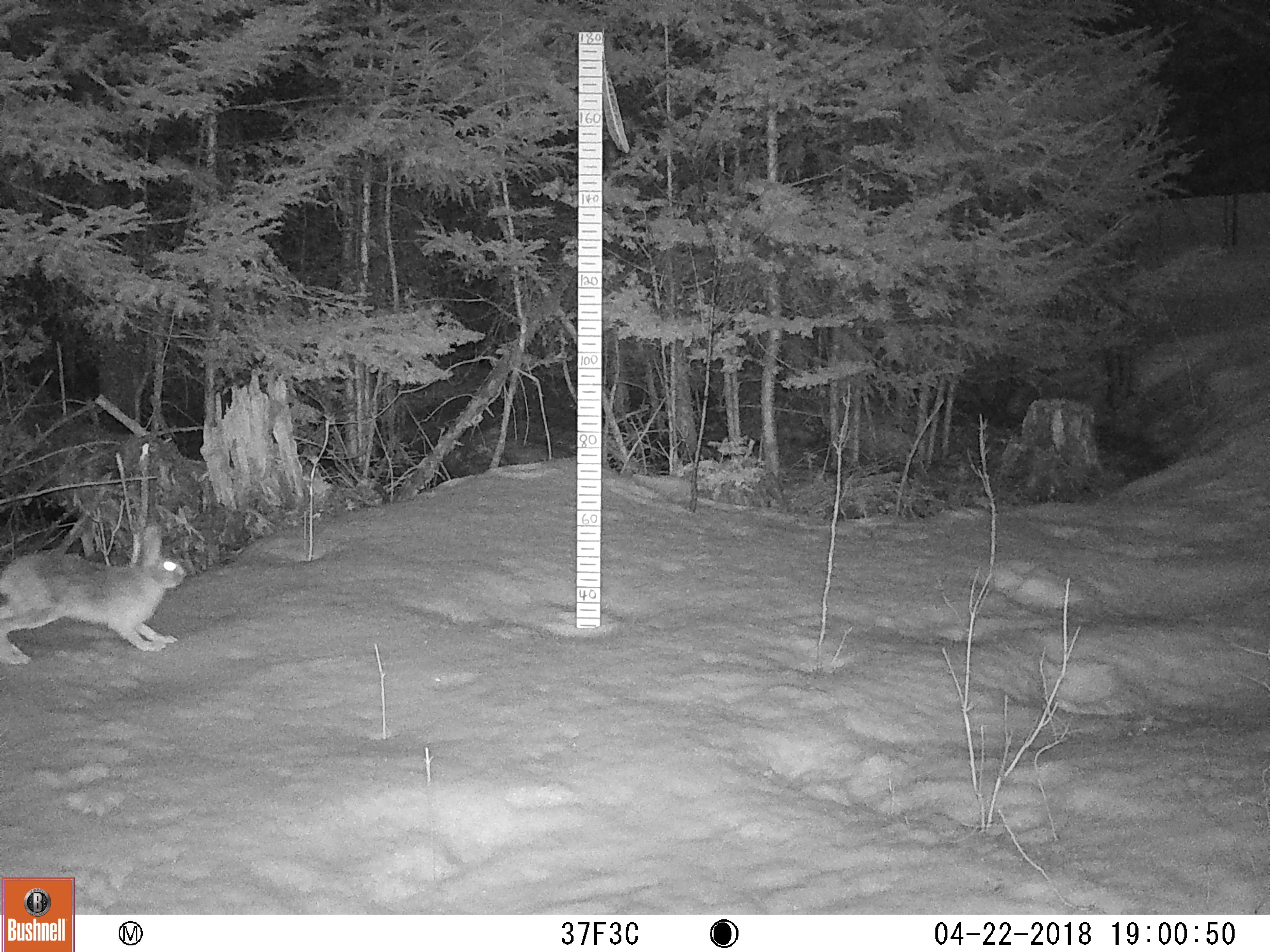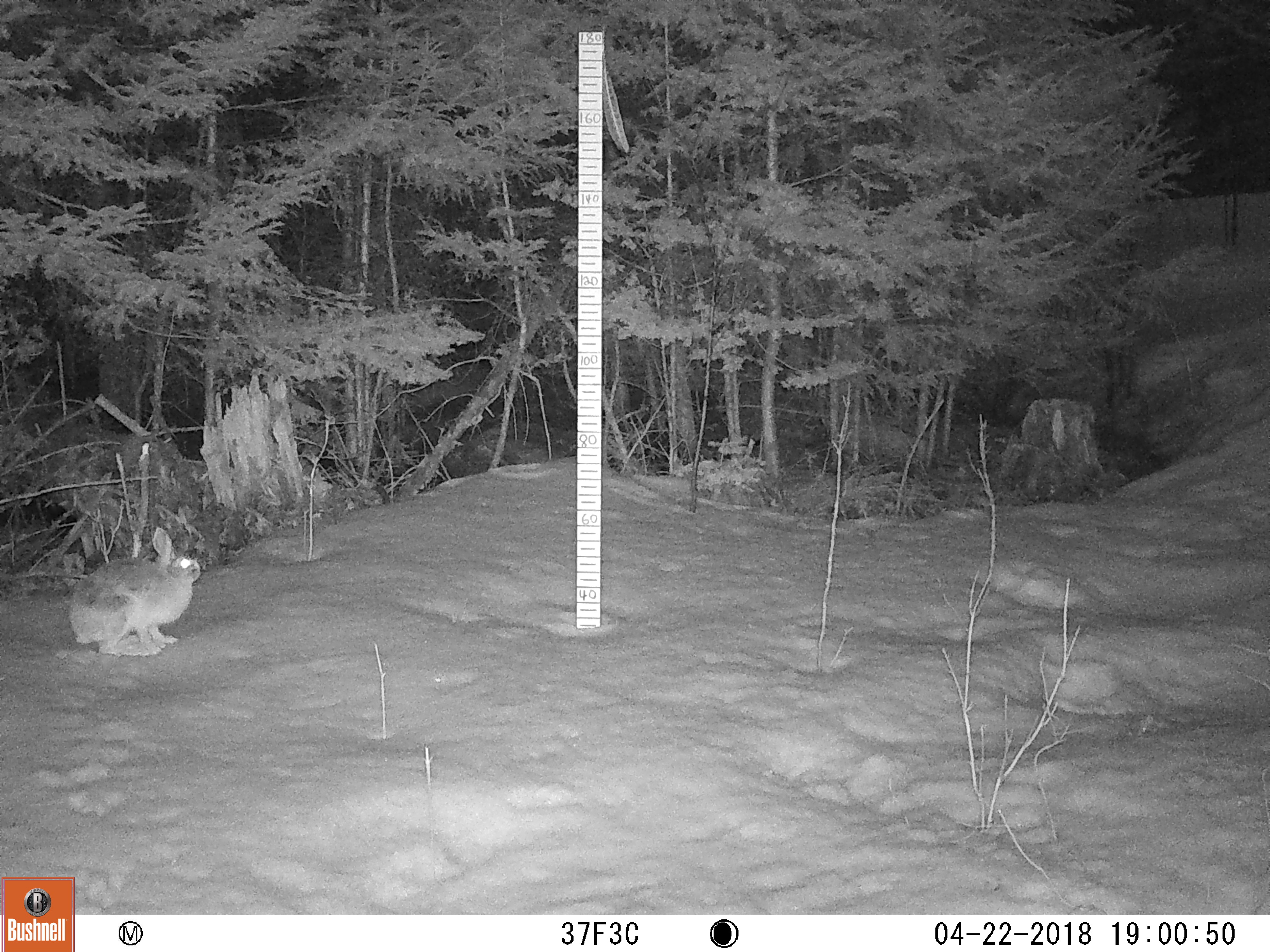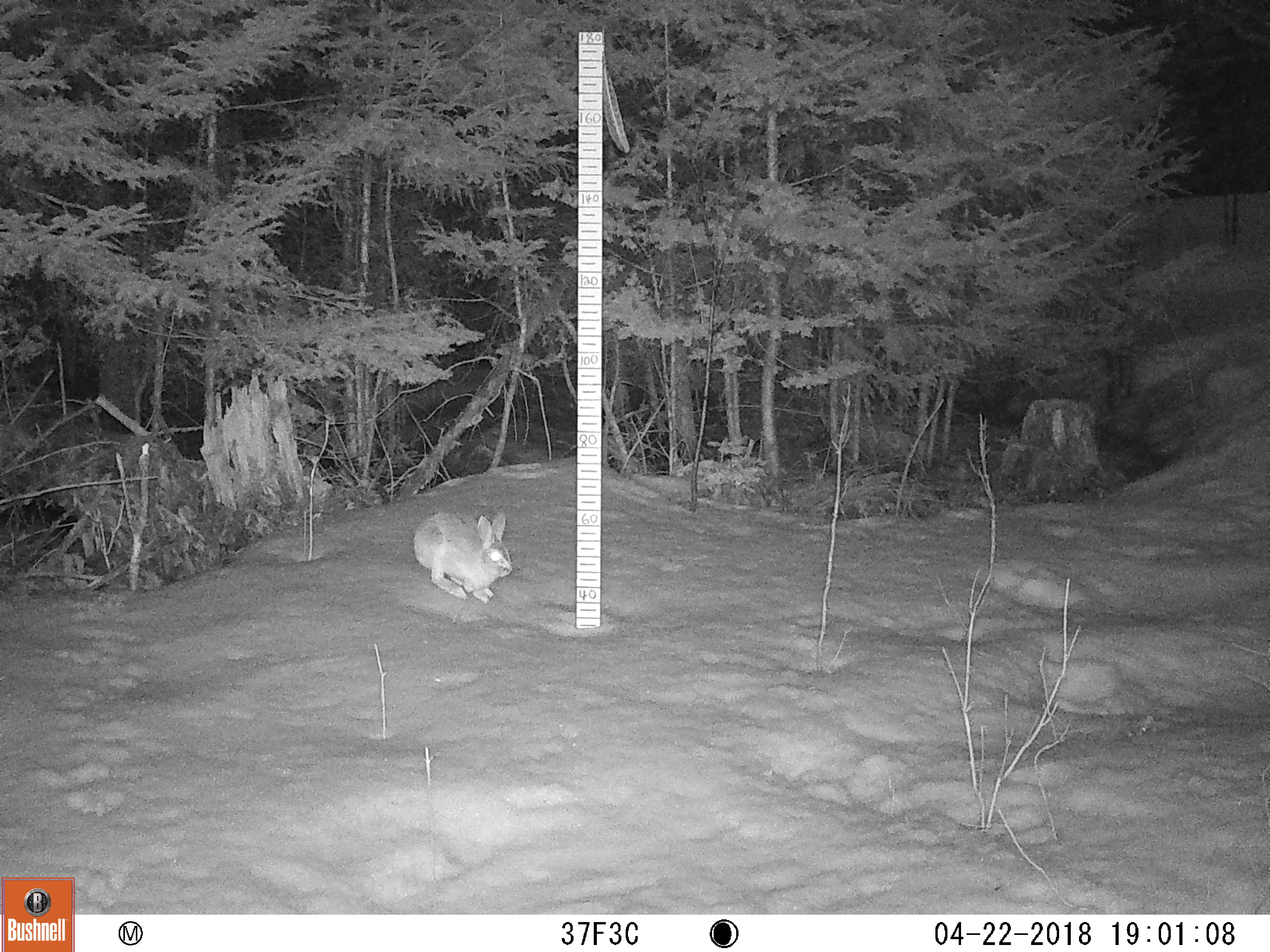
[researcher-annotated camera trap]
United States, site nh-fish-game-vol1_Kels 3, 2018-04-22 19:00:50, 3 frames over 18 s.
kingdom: Animalia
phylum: Chordata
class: Mammalia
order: Lagomorpha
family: Leporidae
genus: Lepus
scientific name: Lepus americanus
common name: snowshoe hare